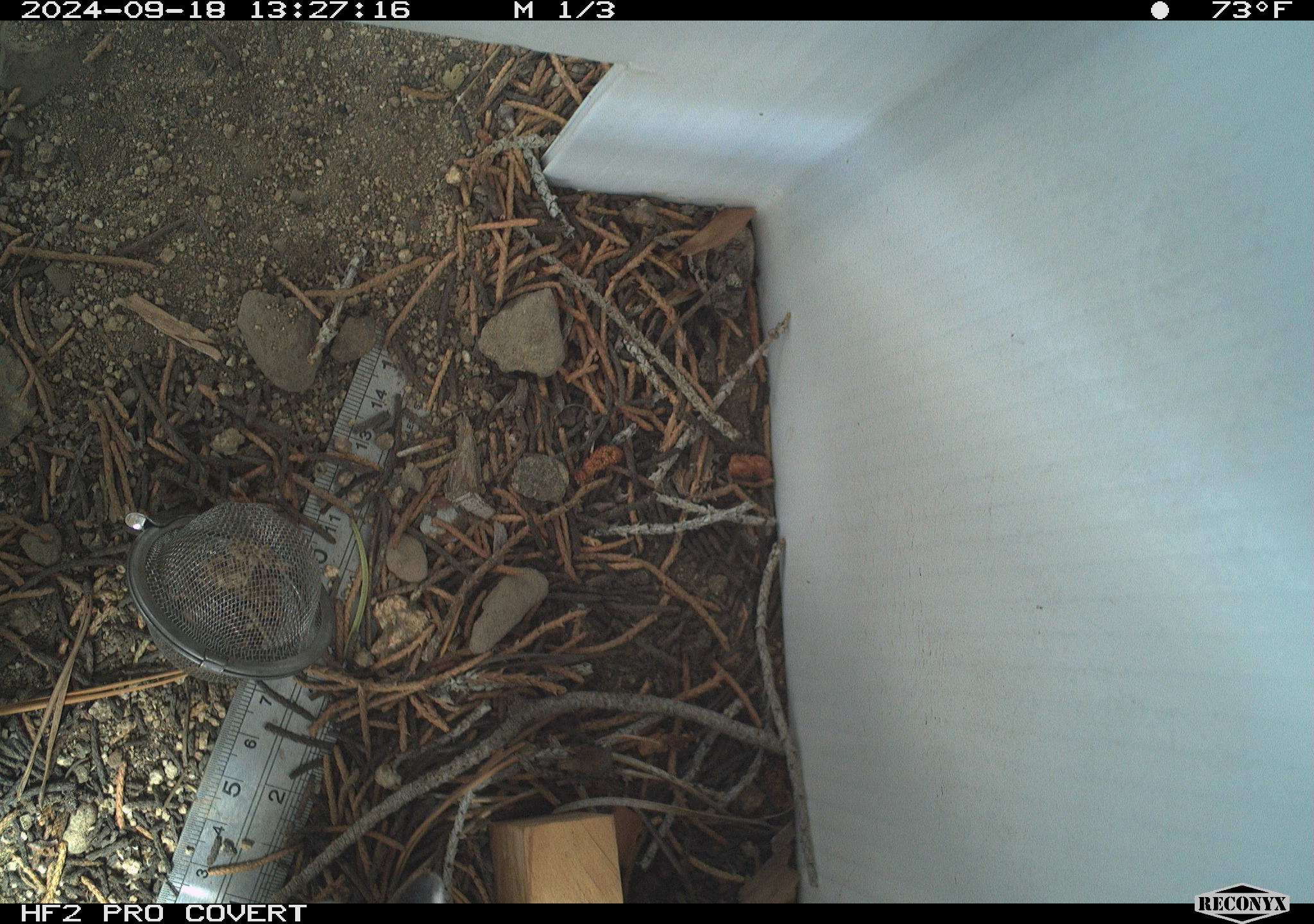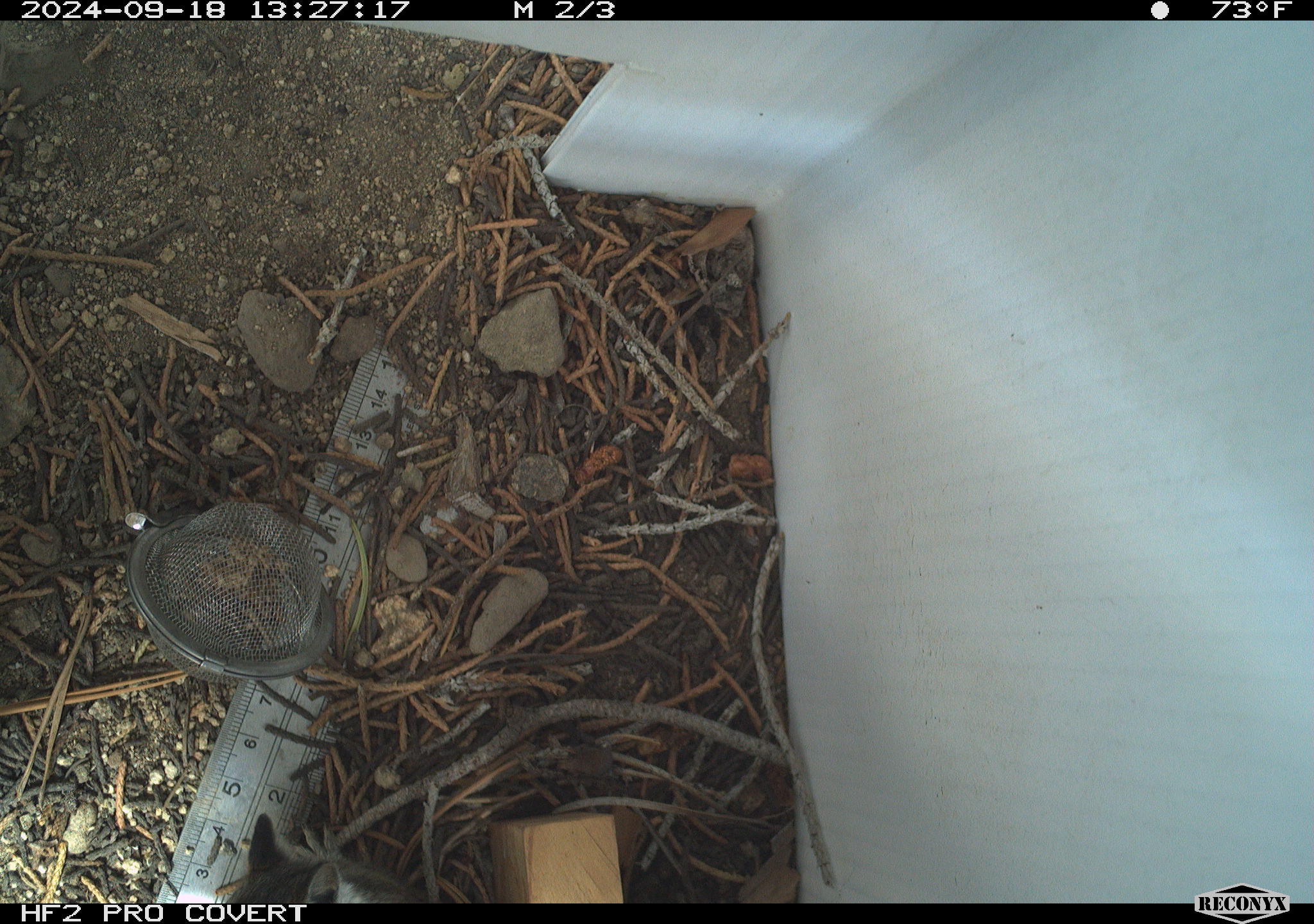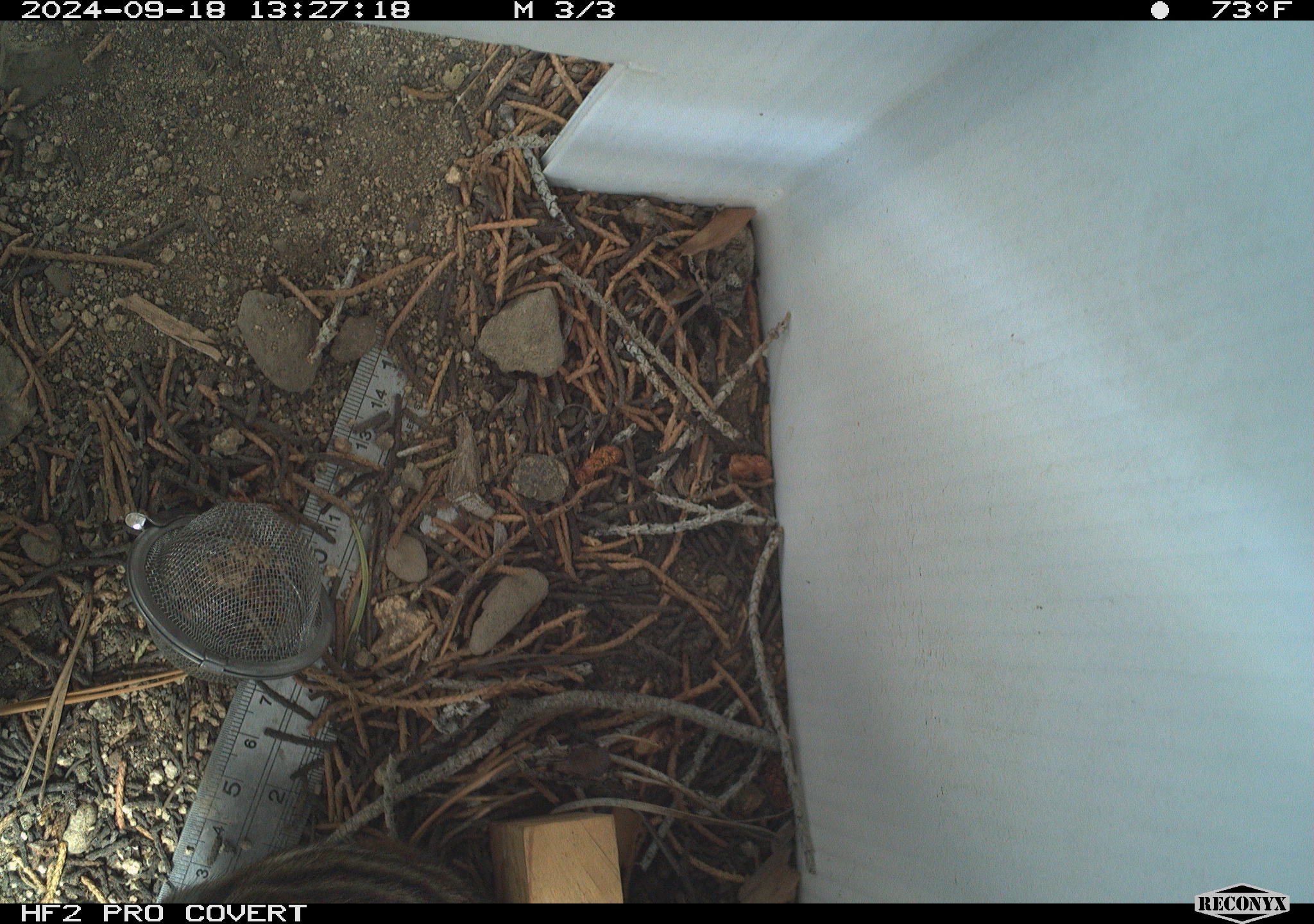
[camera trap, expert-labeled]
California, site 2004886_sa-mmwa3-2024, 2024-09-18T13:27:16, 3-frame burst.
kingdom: Animalia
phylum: Chordata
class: Mammalia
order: Rodentia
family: Sciuridae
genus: Neotamias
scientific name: Neotamias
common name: western chipmunks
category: neotamias species